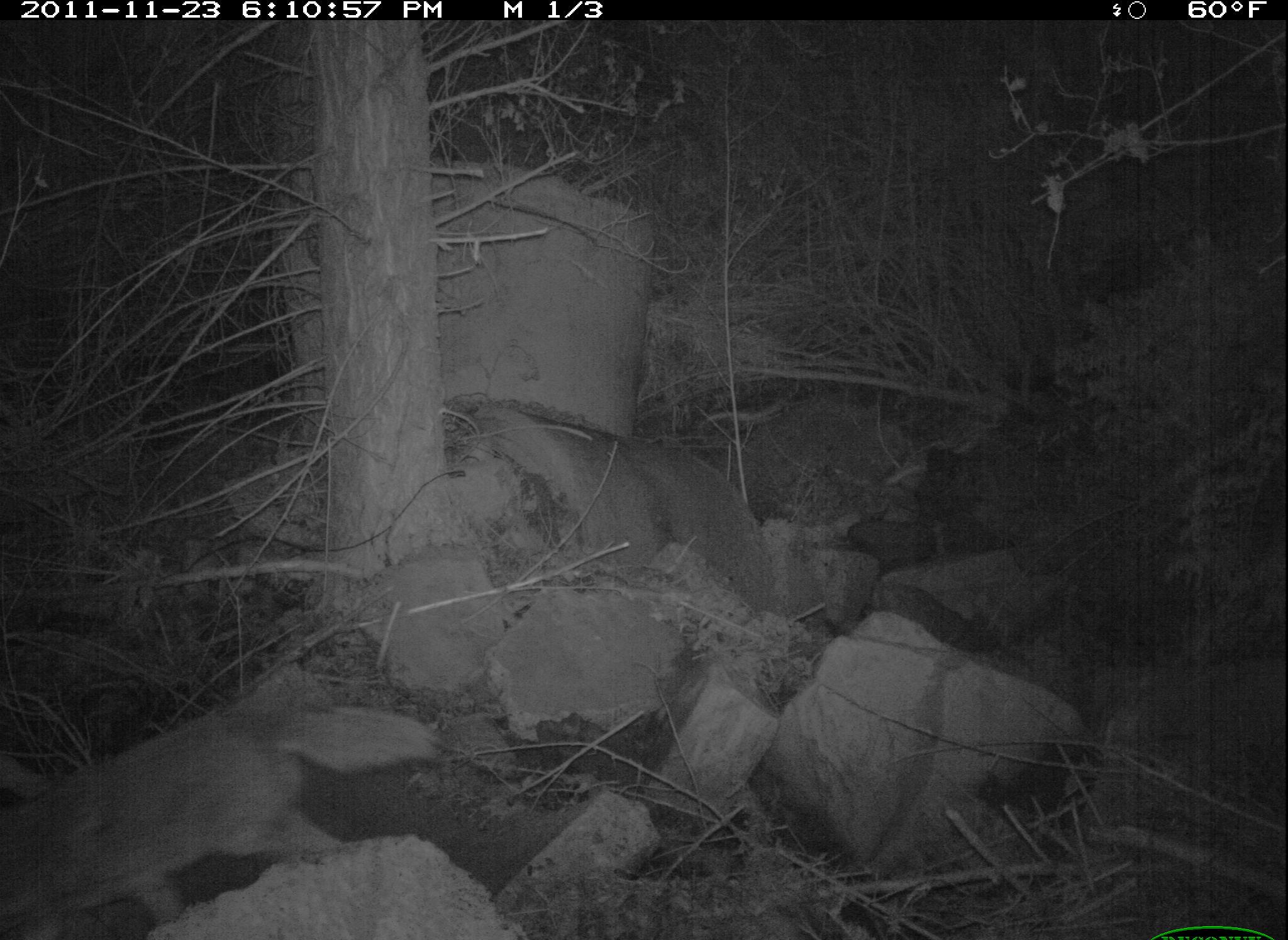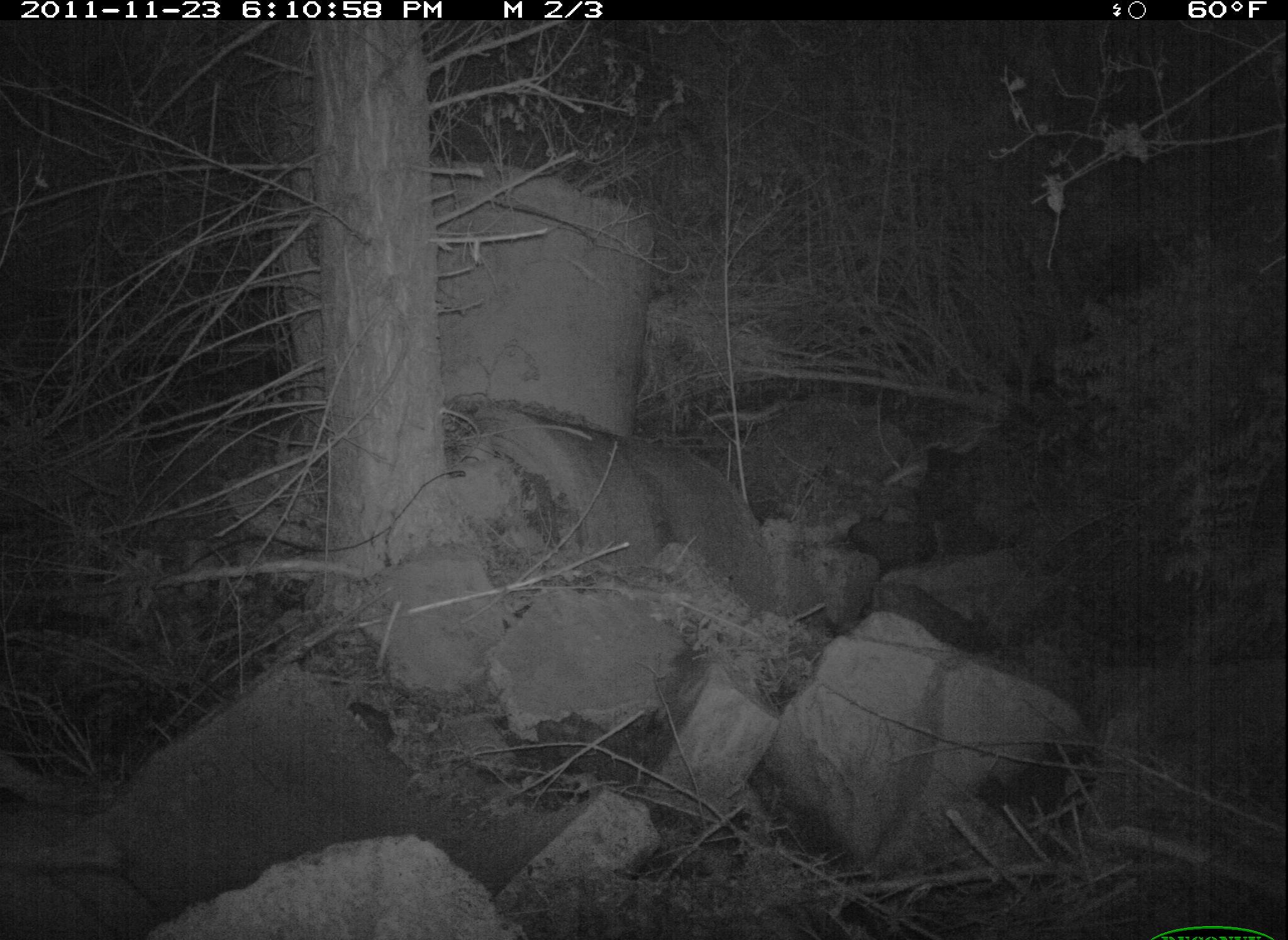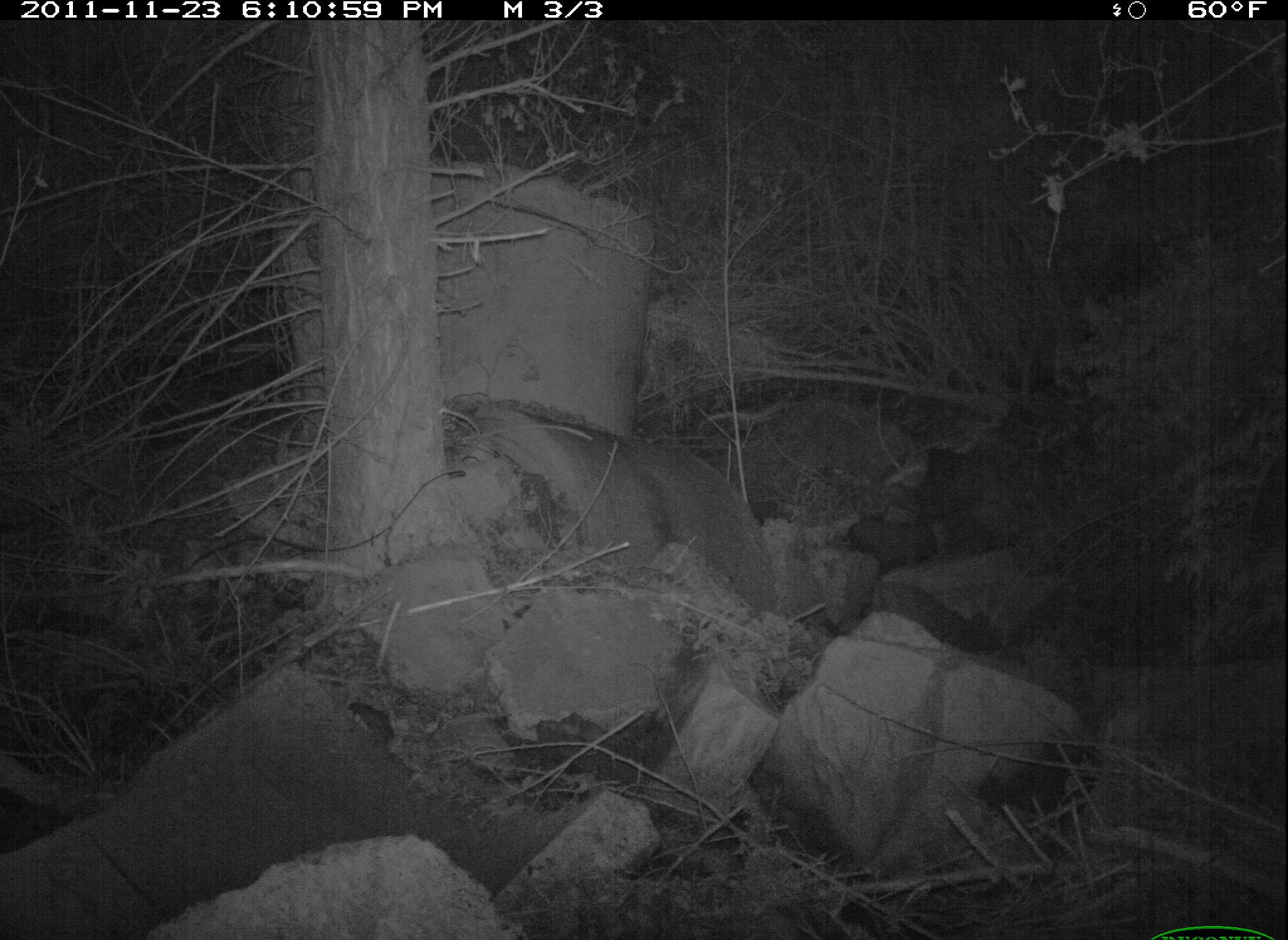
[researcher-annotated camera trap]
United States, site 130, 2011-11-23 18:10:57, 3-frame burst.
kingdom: Animalia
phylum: Chordata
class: Mammalia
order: Carnivora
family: Canidae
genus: Canis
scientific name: Canis latrans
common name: coyote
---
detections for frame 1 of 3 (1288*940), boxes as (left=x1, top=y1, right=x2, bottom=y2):
coyote: (left=6, top=686, right=444, bottom=937)